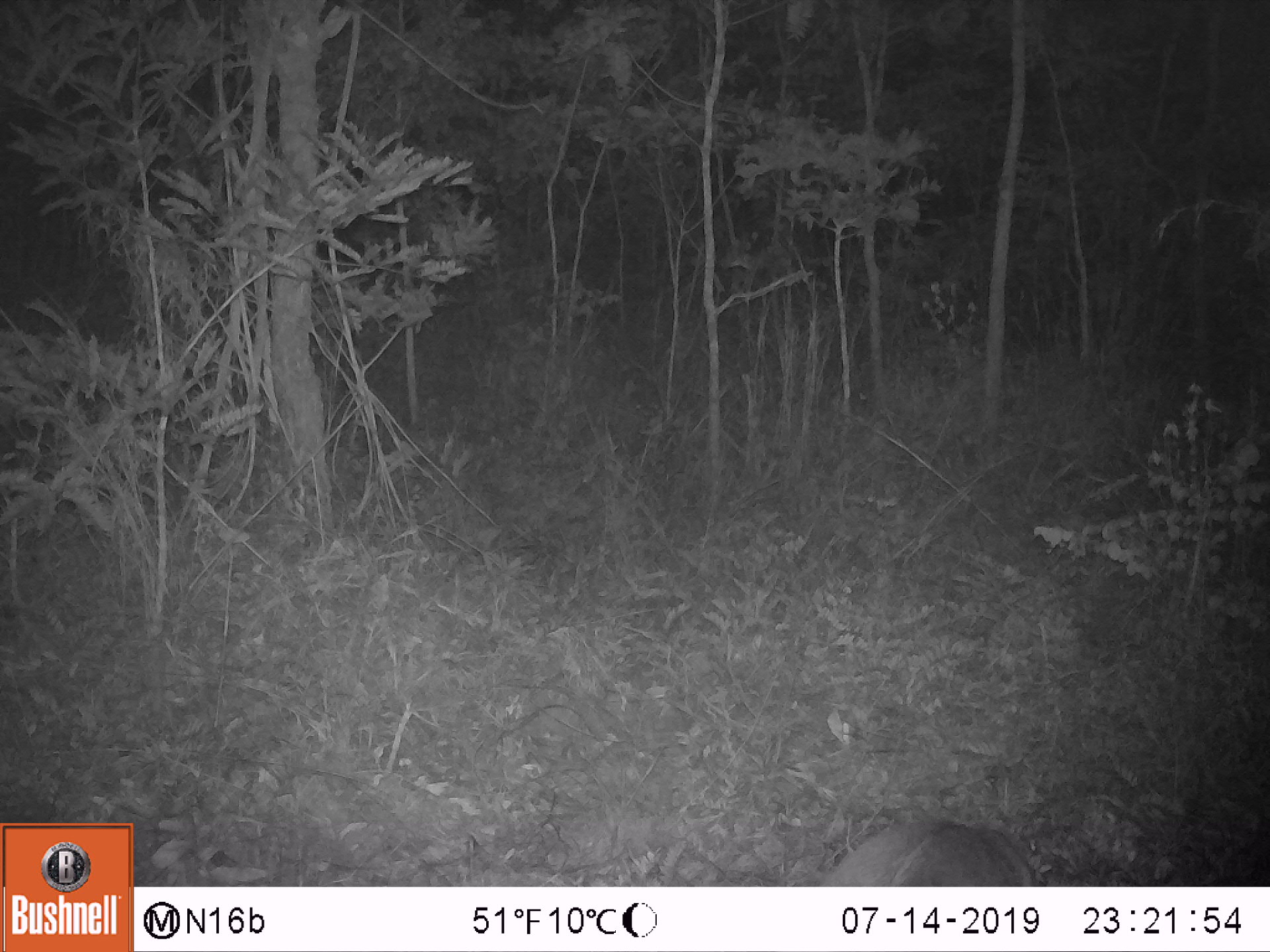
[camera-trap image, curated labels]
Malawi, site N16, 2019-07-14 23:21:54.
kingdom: Animalia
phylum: Chordata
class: Mammalia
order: Artiodactyla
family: Bovidae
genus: Tragelaphus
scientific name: Tragelaphus sylvaticus sylvaticus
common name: cape bushbuck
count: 1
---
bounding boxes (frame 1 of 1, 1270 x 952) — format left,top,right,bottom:
cape bushbuck: 789,814,1056,886